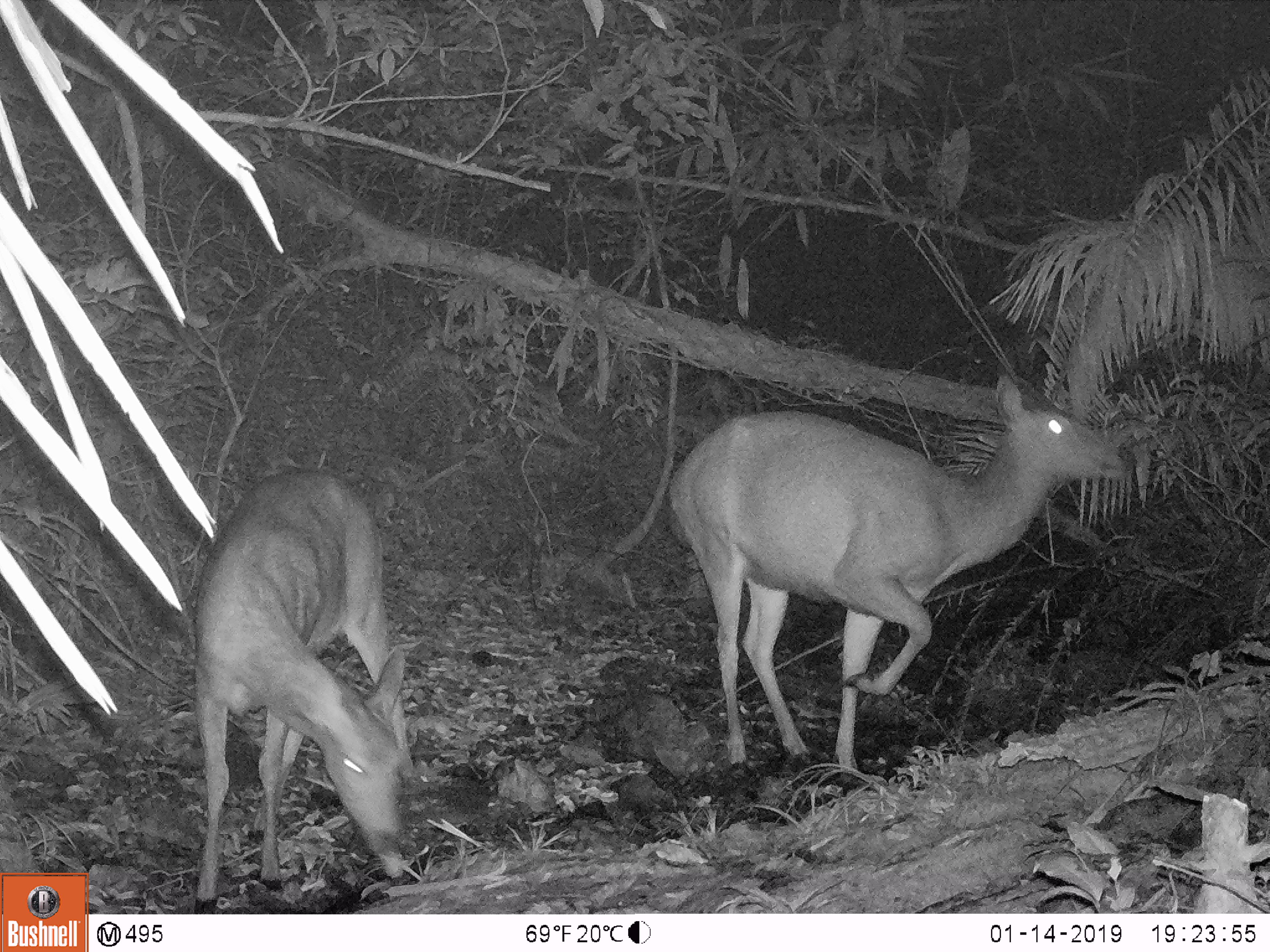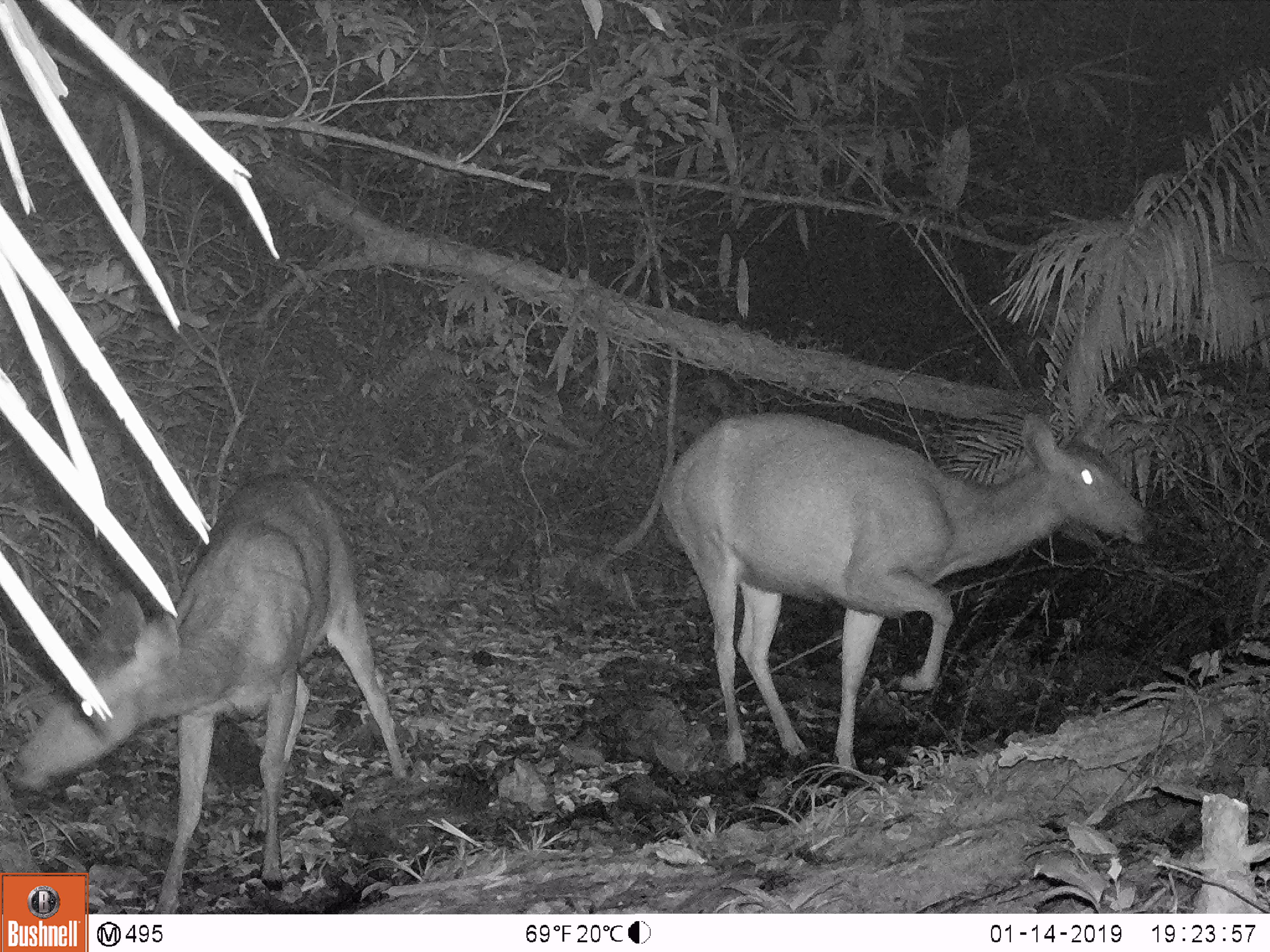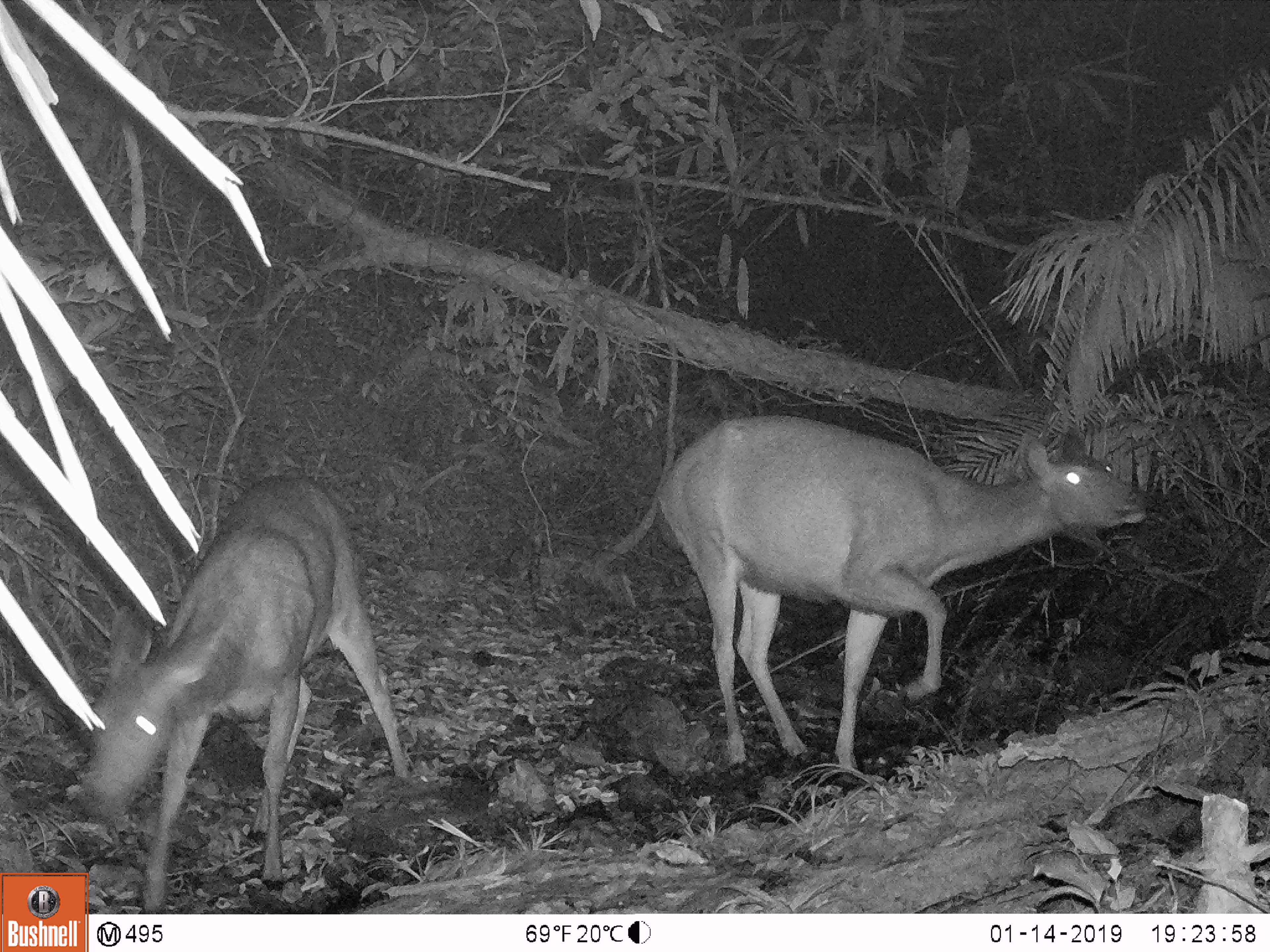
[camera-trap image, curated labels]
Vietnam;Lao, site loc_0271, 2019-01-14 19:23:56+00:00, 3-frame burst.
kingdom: Animalia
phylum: Chordata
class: Mammalia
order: Artiodactyla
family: Cervidae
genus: Rusa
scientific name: Rusa unicolor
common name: sambar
Sambar (Rusa unicolor). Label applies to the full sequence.